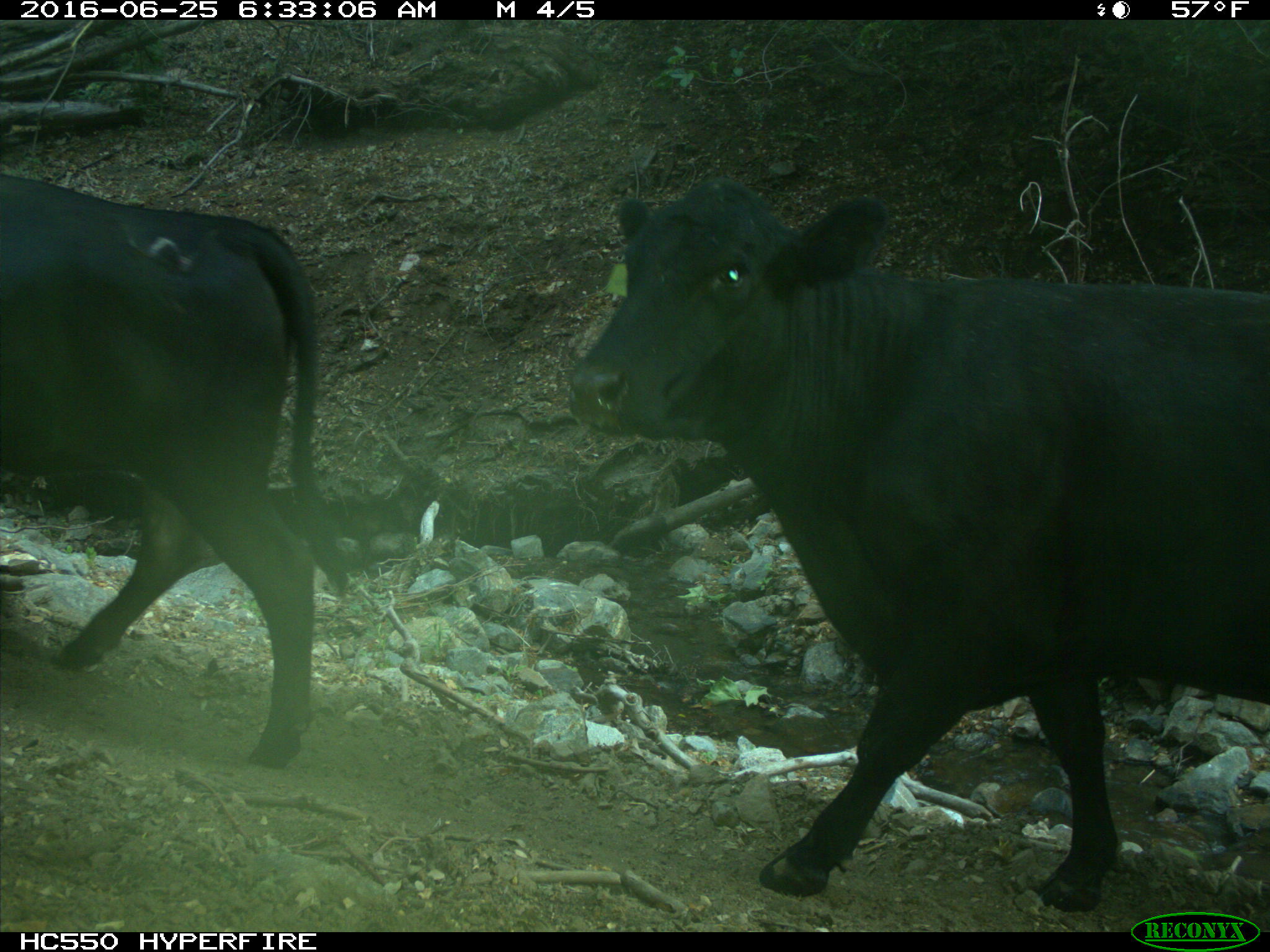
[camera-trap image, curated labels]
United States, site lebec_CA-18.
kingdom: Animalia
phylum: Chordata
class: Mammalia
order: Artiodactyla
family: Bovidae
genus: Bos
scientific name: Bos taurus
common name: domestic cow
Bos taurus (domestic cow).